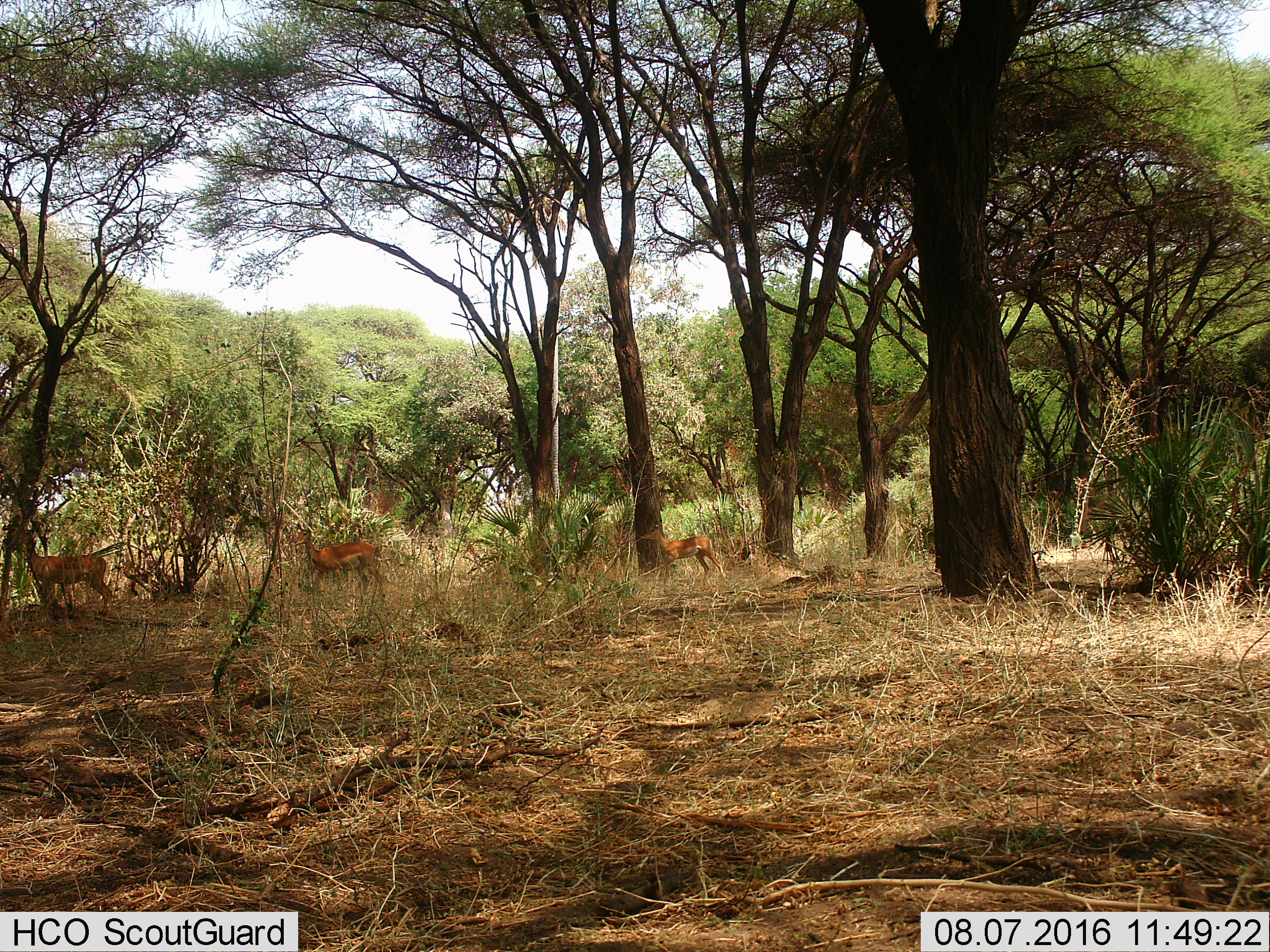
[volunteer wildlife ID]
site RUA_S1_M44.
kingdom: Animalia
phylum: Chordata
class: Mammalia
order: Artiodactyla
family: Bovidae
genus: Aepyceros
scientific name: Aepyceros melampus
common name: impala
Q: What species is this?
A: Impala (Aepyceros melampus).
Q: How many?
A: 3.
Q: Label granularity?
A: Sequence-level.